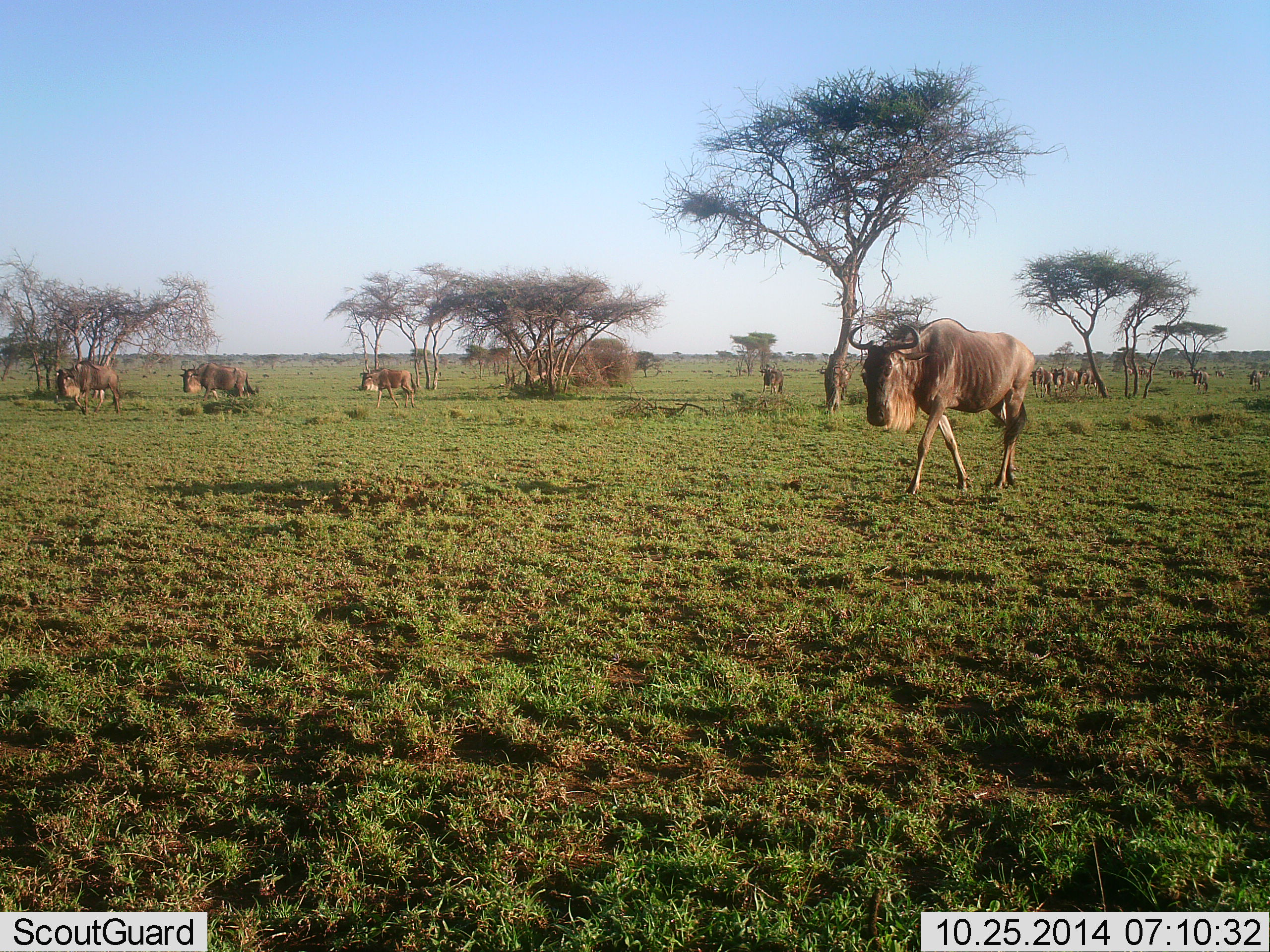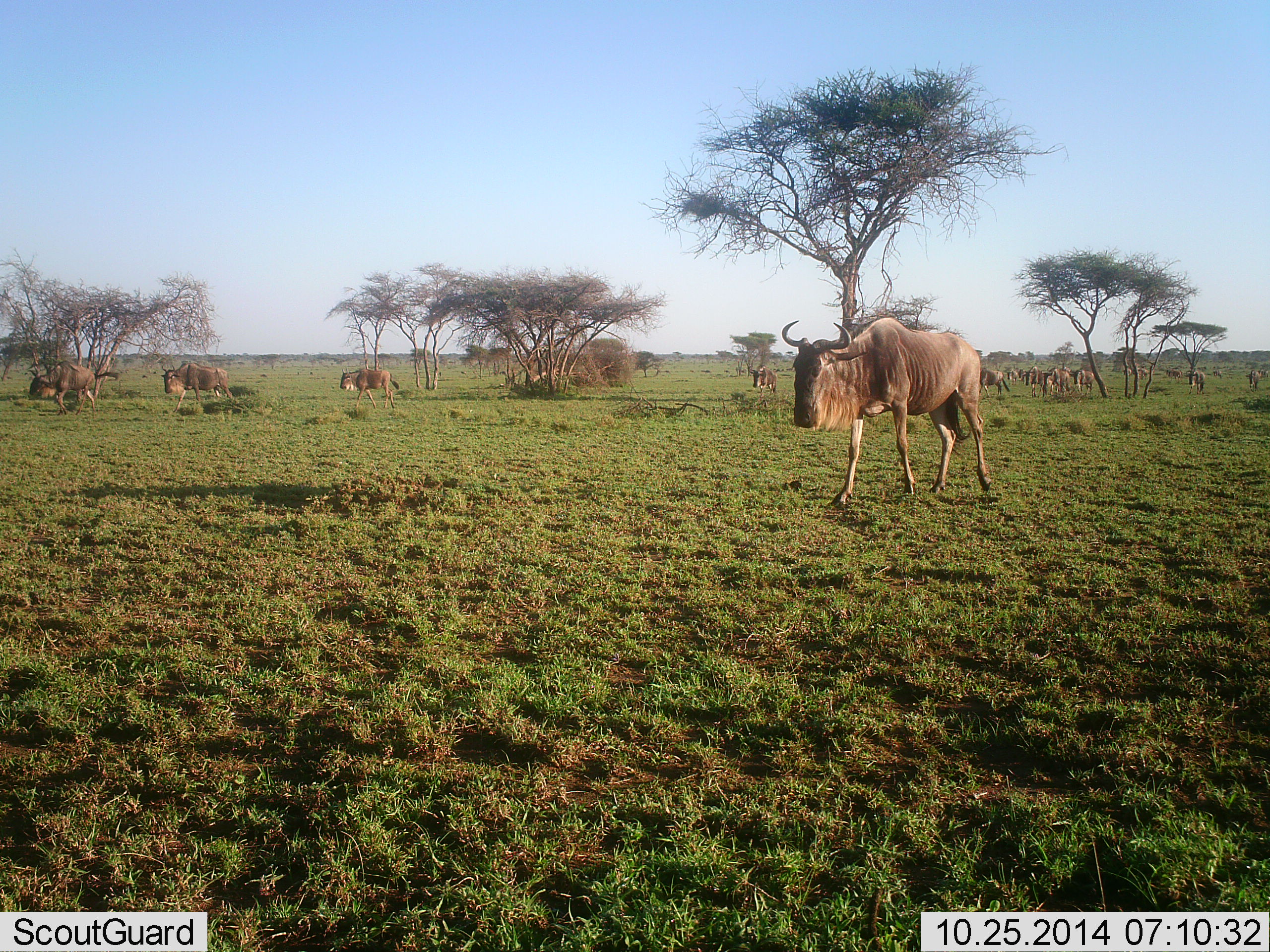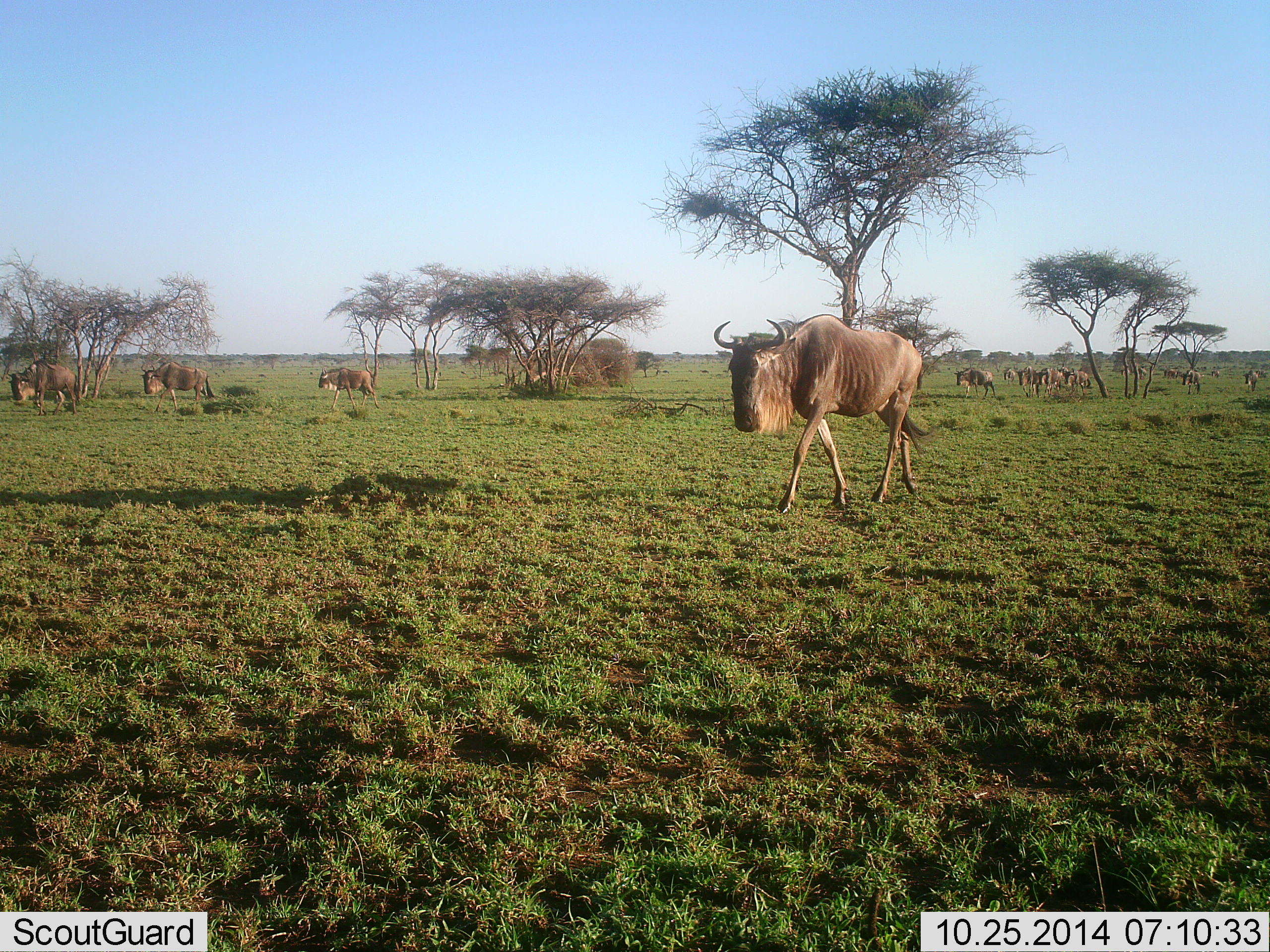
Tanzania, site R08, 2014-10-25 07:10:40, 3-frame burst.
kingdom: Animalia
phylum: Chordata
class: Mammalia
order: Artiodactyla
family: Bovidae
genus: Connochaetes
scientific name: Connochaetes taurinus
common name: blue wildebeest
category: wildebeest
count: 11-50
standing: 30%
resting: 10%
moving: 90%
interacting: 0%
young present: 10%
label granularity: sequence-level